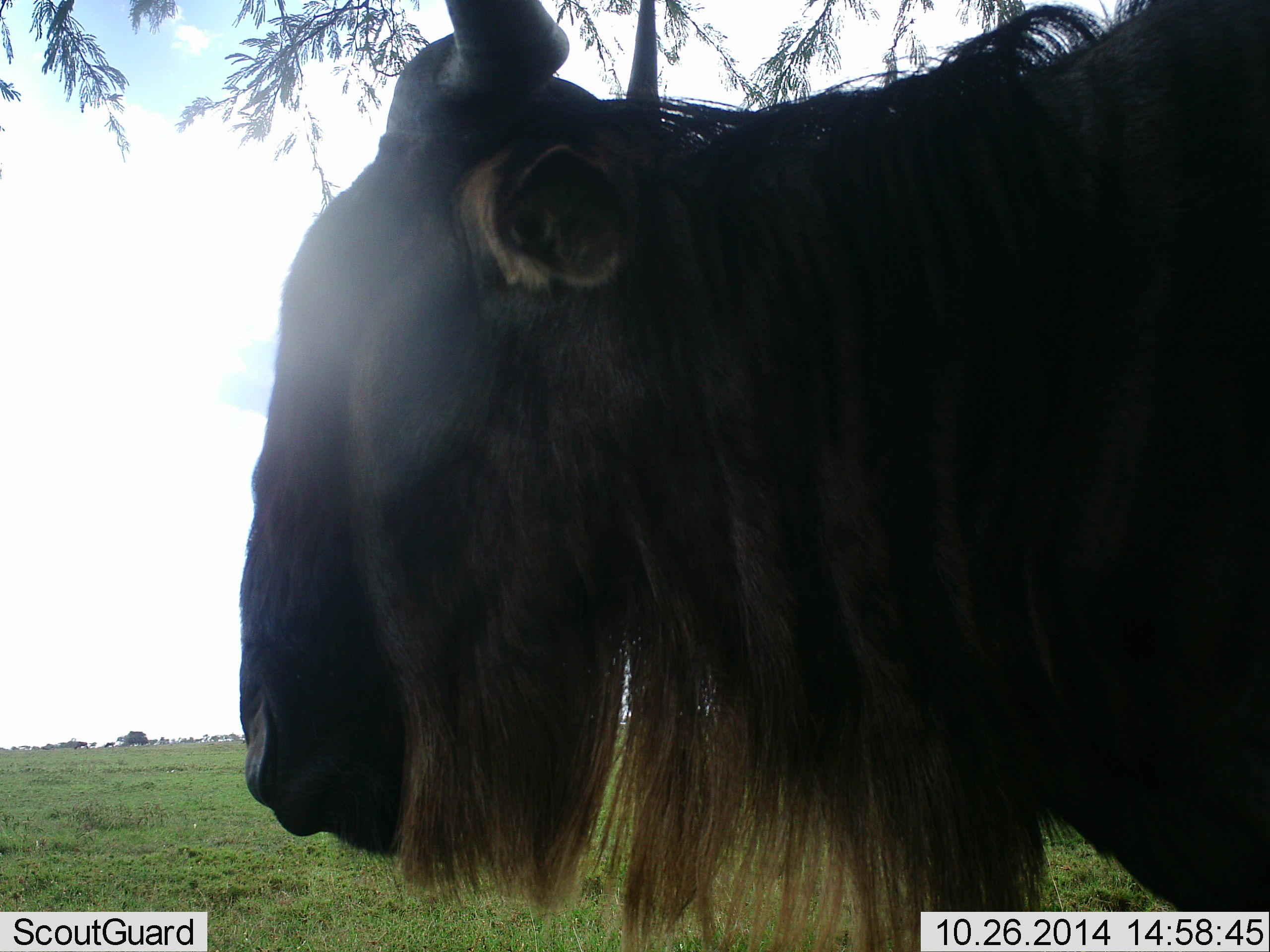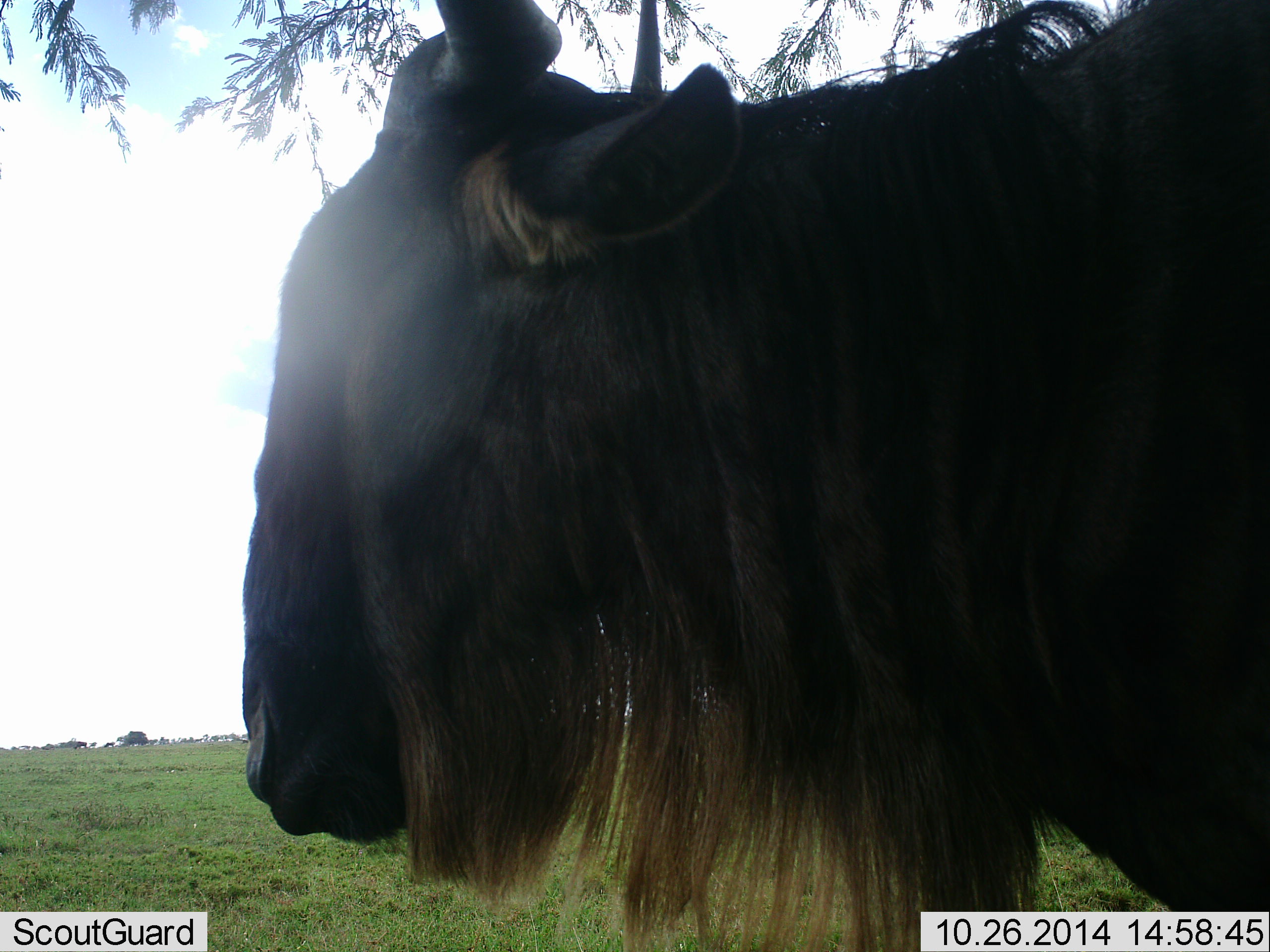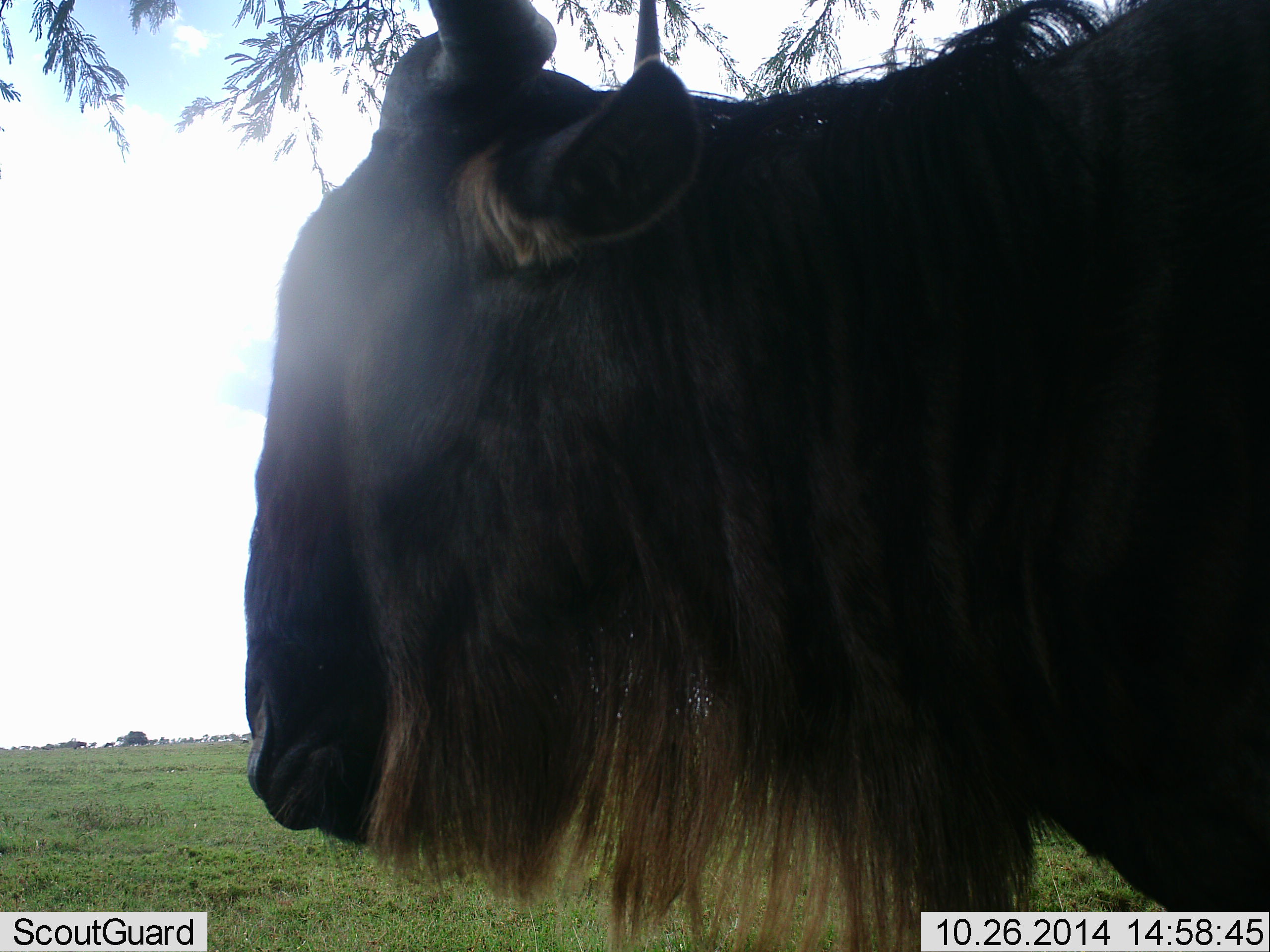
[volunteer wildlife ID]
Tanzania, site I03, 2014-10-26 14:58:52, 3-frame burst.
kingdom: Animalia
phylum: Chordata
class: Mammalia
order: Artiodactyla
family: Bovidae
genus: Connochaetes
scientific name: Connochaetes taurinus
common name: blue wildebeest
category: wildebeest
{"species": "wildebeest (blue wildebeest) (Connochaetes taurinus)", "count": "1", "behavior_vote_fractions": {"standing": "70%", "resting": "0%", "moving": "10%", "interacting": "0%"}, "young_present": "0%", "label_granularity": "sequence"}